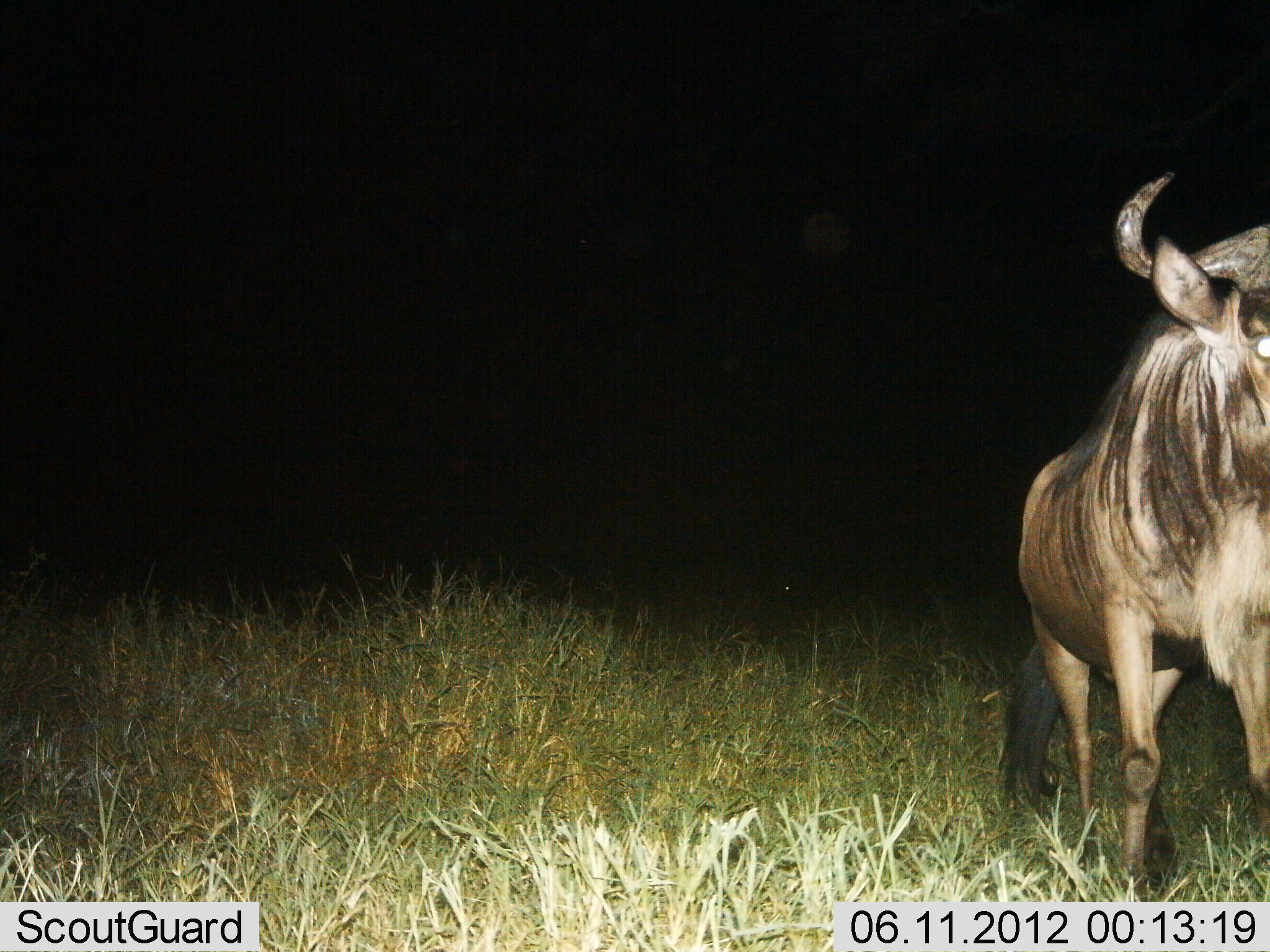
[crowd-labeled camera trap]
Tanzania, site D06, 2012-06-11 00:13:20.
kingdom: Animalia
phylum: Chordata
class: Mammalia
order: Artiodactyla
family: Bovidae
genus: Connochaetes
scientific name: Connochaetes taurinus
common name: blue wildebeest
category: wildebeest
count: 1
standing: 90%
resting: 0%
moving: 10%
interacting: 0%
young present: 0%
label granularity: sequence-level